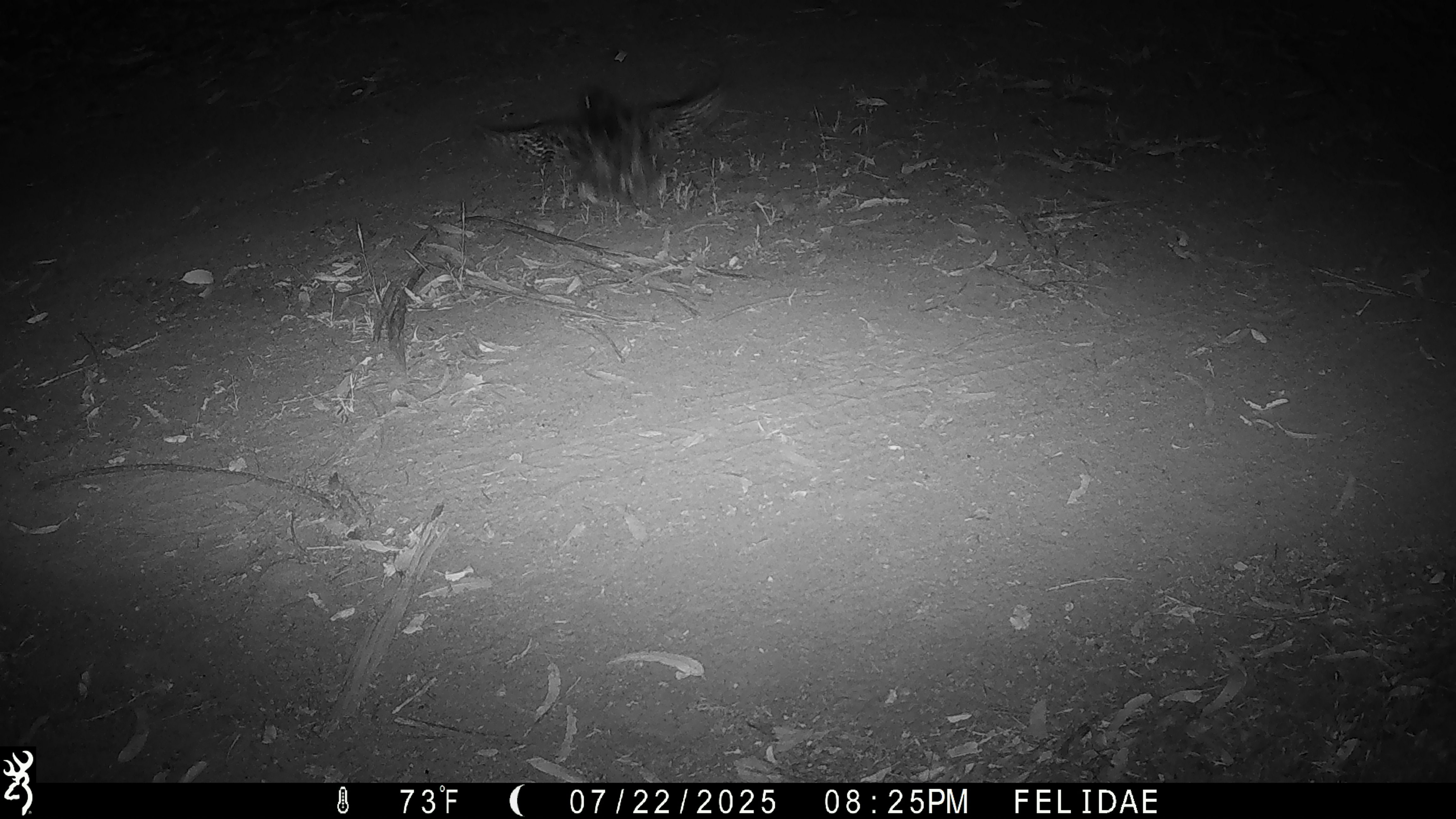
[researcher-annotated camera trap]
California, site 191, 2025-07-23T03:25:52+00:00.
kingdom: Animalia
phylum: Chordata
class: Aves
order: Caprimulgiformes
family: Caprimulgidae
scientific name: Caprimulgidae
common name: nightjar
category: unknown nightjar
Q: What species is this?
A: Unknown nightjar (nightjar) (Caprimulgidae).